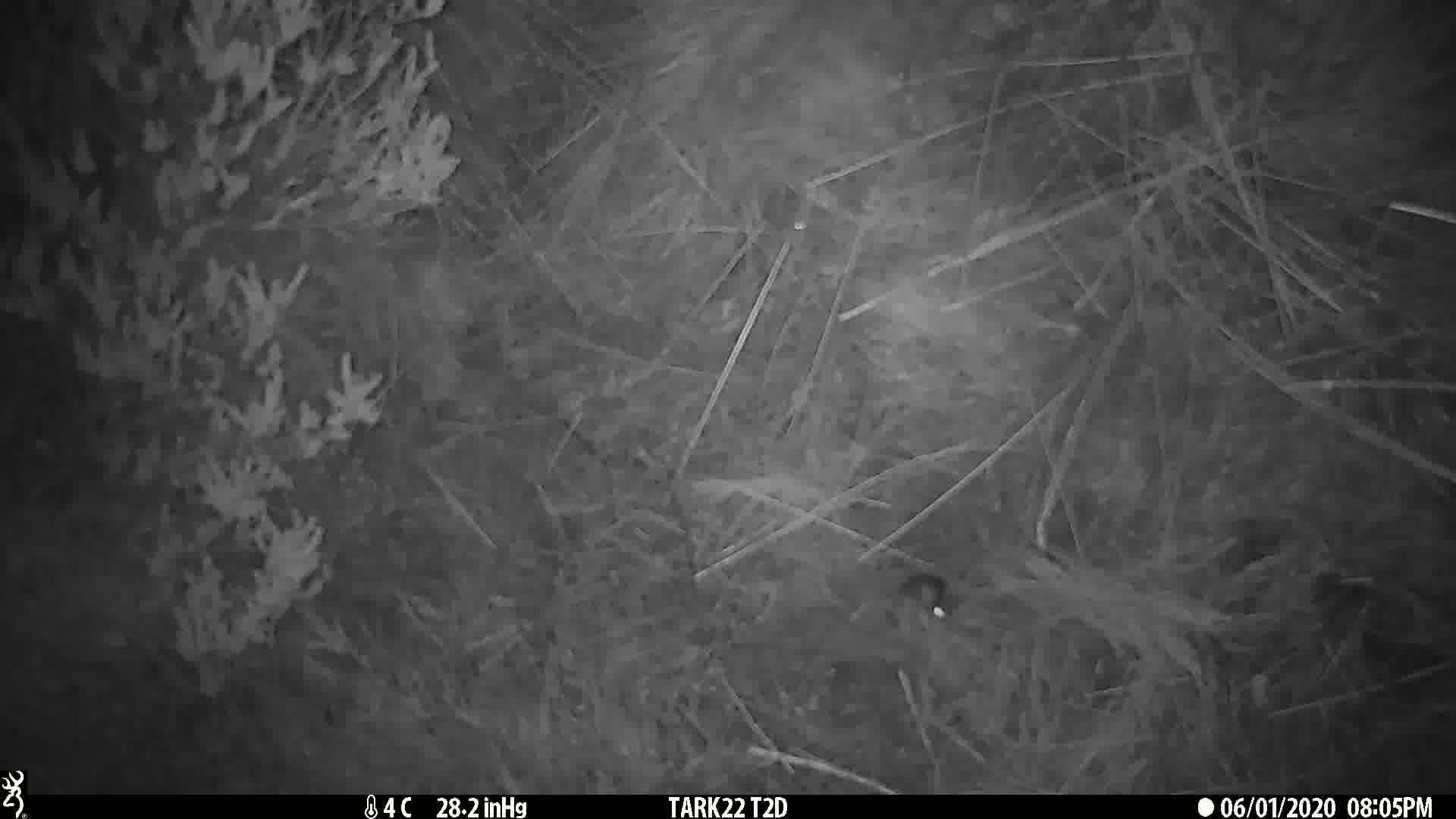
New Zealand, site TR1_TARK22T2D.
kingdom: Animalia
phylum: Chordata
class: Mammalia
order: Rodentia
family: Muridae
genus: Mus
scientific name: Mus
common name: mouse